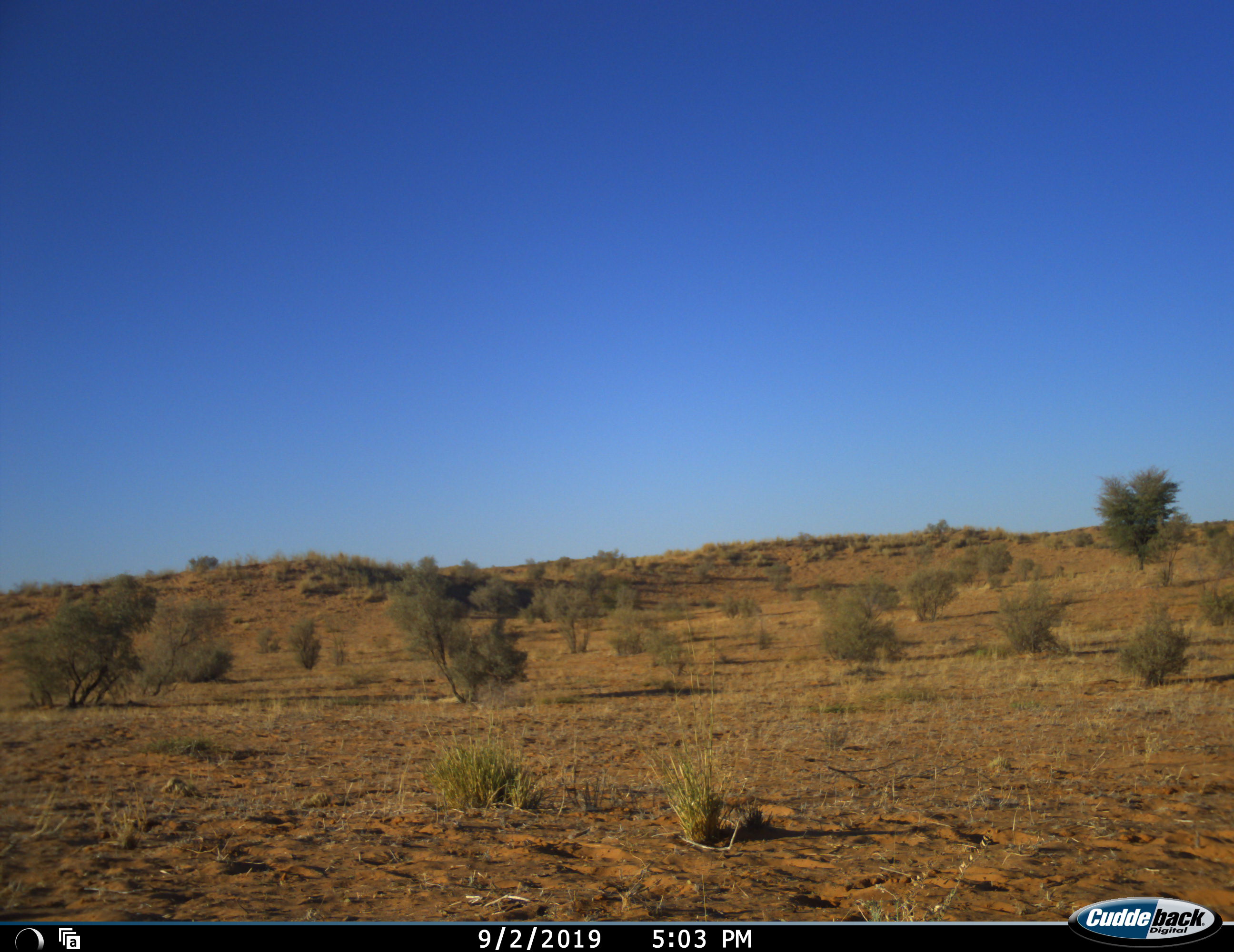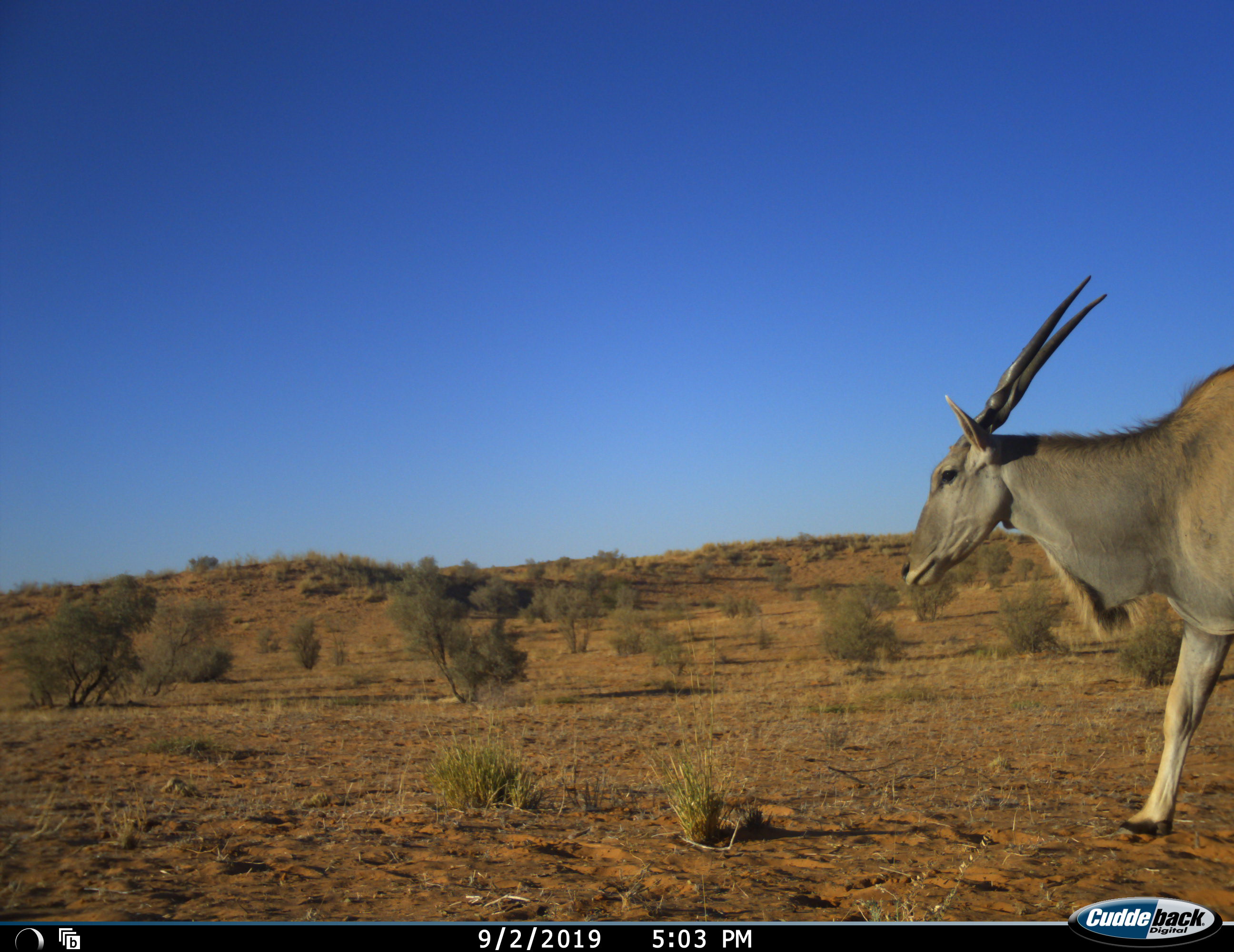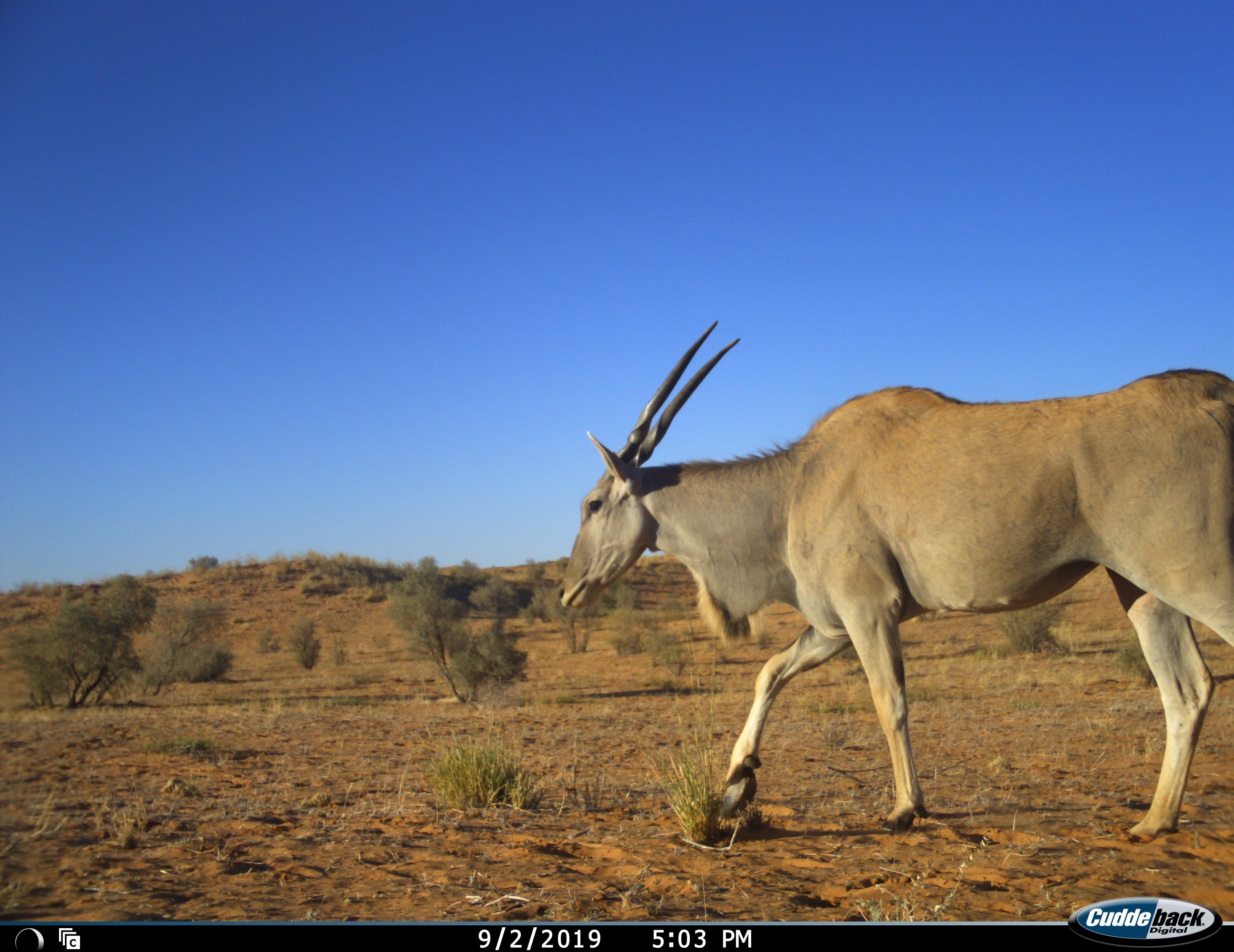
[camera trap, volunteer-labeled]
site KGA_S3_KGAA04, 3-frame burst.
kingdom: Animalia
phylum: Chordata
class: Mammalia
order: Artiodactyla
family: Bovidae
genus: Tragelaphus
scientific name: Tragelaphus oryx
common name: eland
Eland (Tragelaphus oryx), count 1. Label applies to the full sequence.